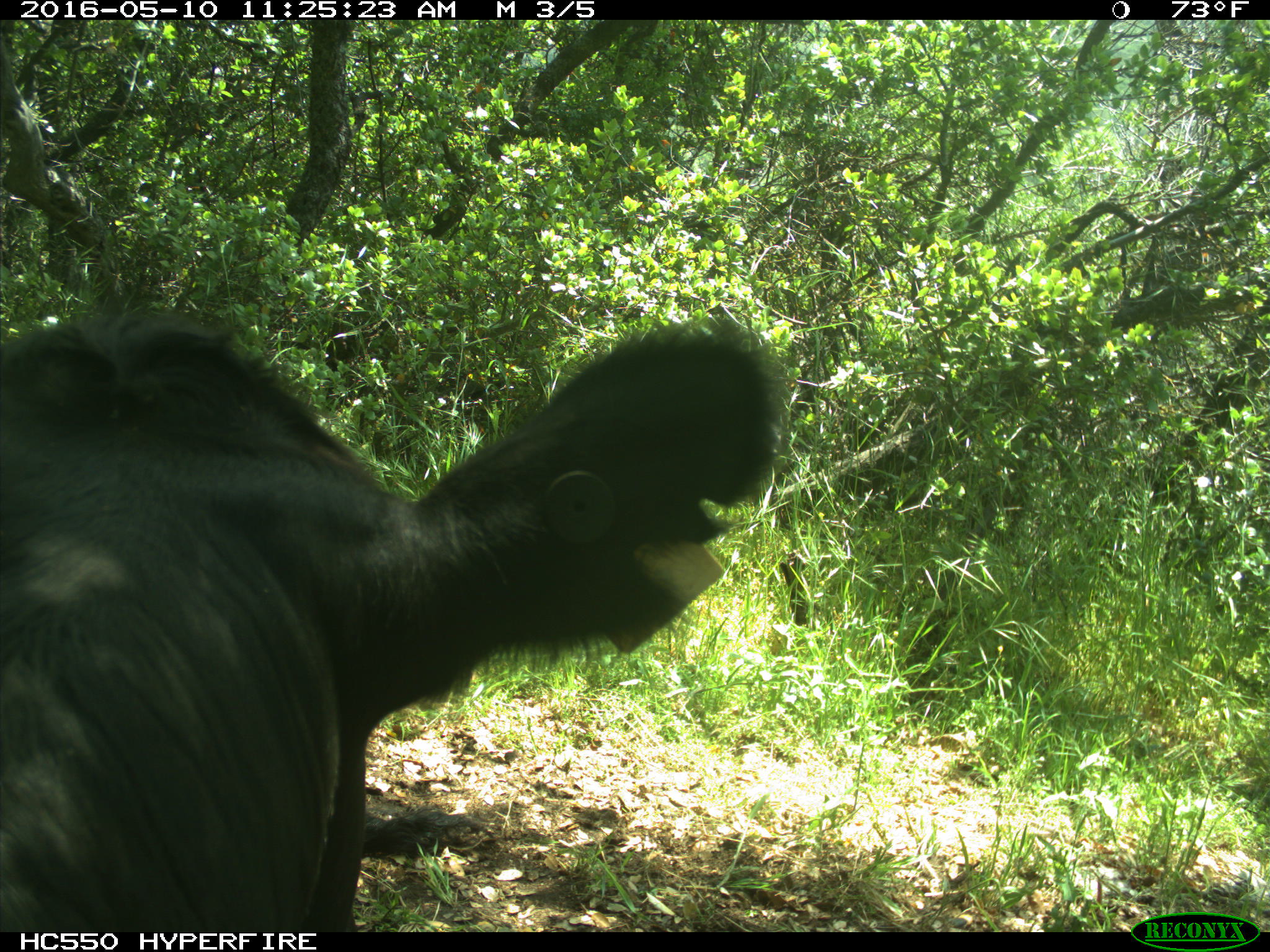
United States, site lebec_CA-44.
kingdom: Animalia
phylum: Chordata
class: Mammalia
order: Artiodactyla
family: Bovidae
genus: Bos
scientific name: Bos taurus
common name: domestic cow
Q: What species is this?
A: Bos taurus (domestic cow).